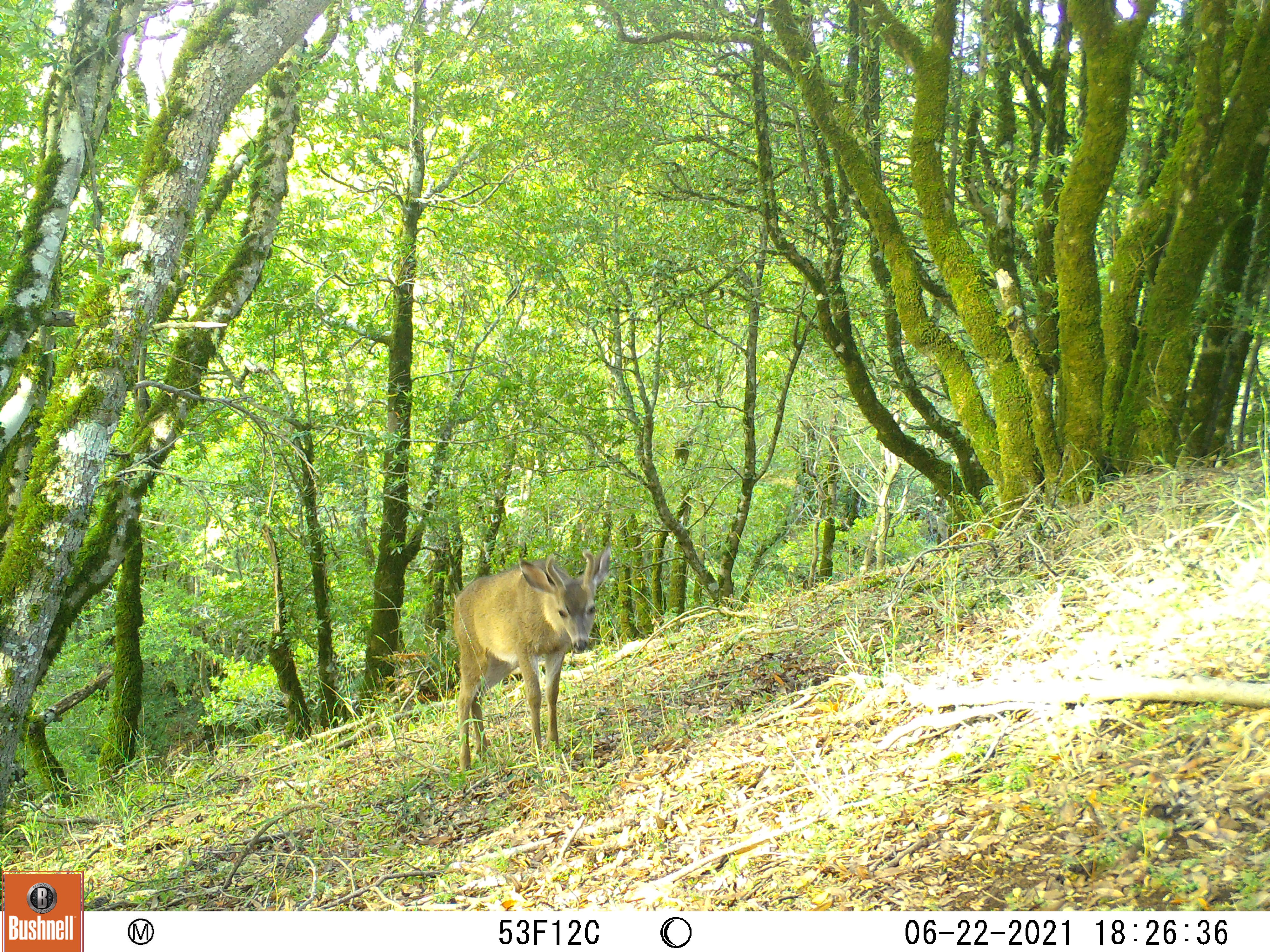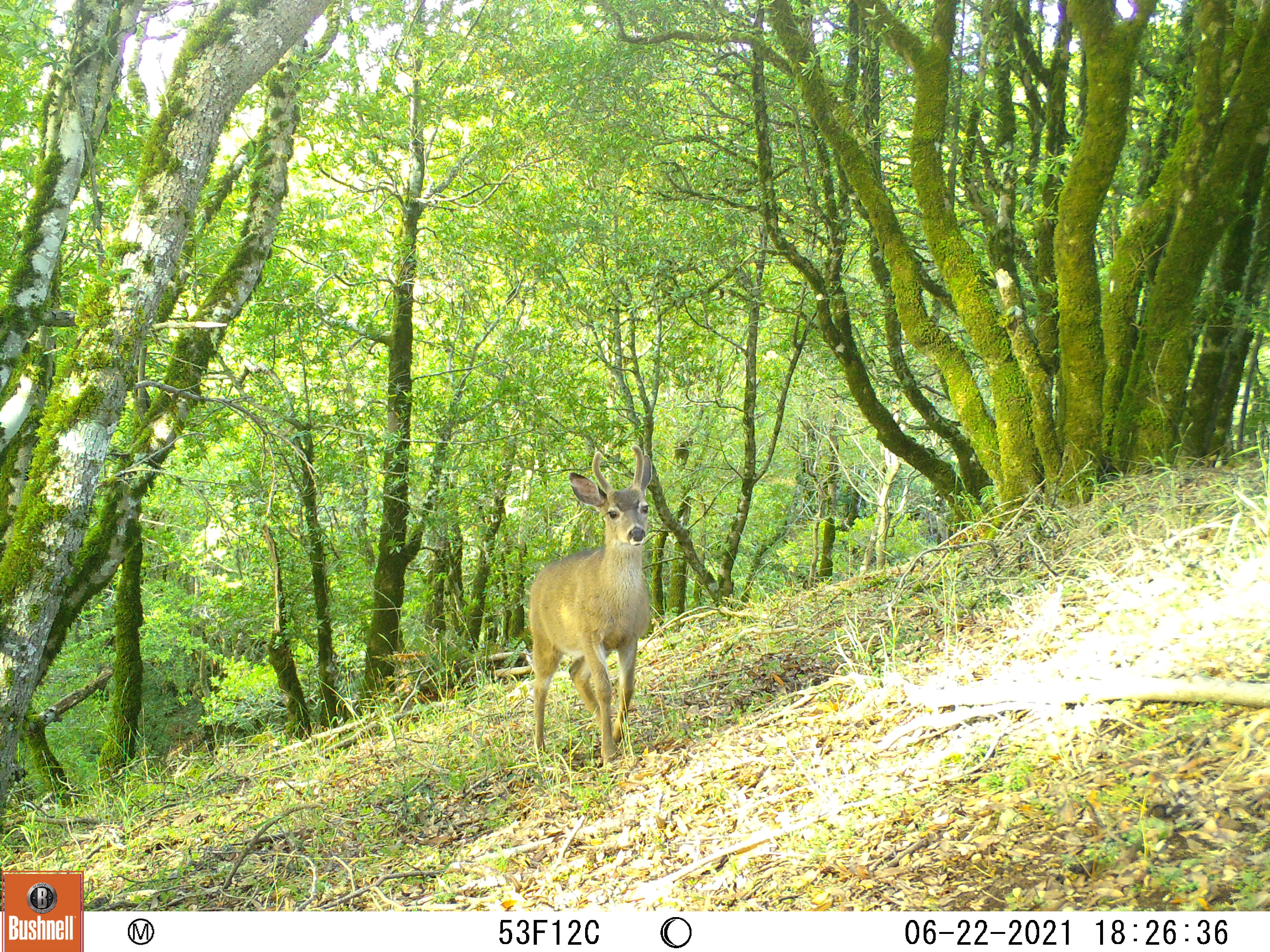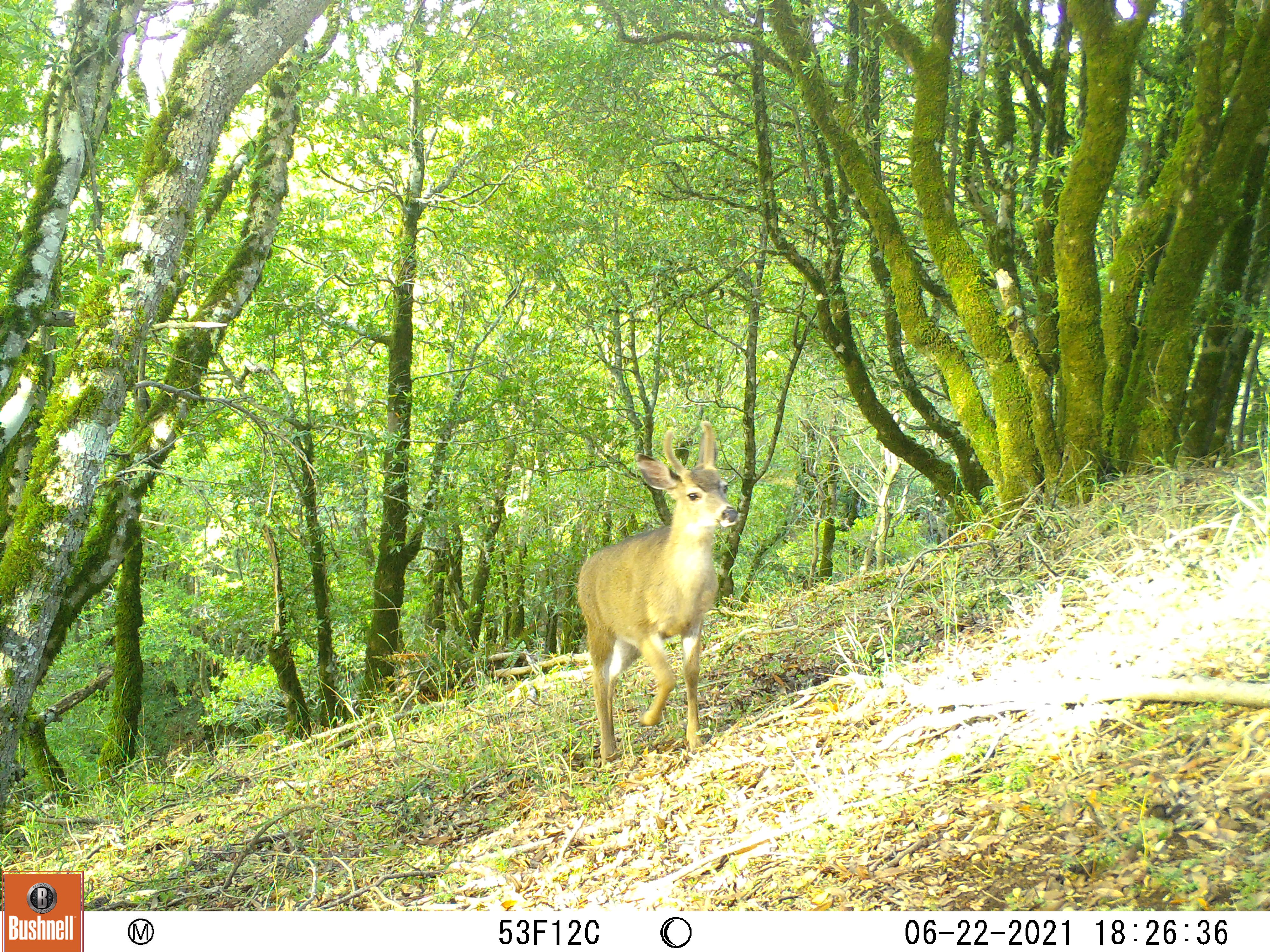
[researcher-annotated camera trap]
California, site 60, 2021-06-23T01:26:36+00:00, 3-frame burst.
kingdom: Animalia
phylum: Chordata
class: Mammalia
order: Artiodactyla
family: Cervidae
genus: Odocoileus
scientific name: Odocoileus hemionus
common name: mule deer